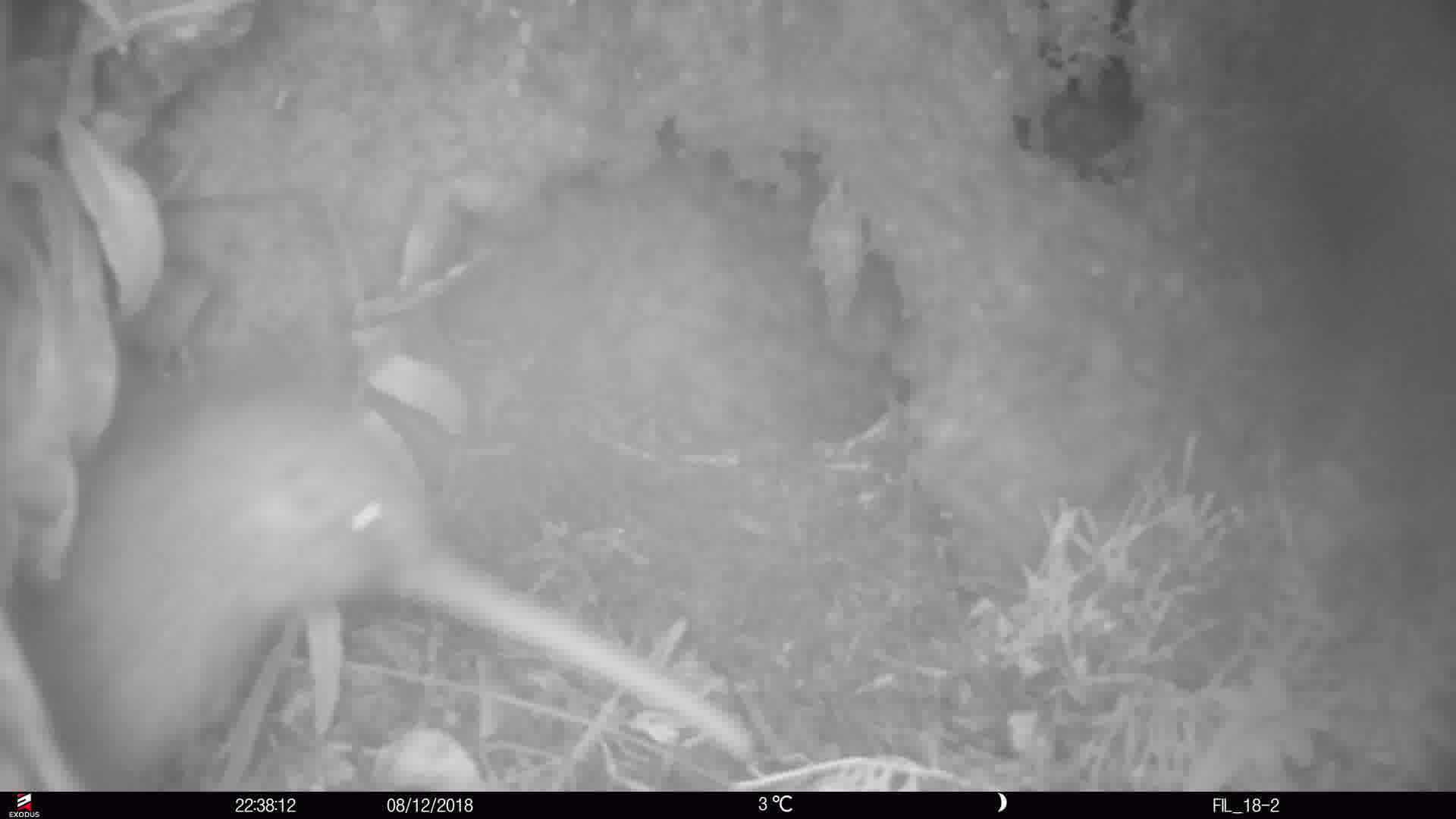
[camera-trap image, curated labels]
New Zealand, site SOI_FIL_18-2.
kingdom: Animalia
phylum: Chordata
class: Aves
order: Apterygiformes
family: Apterygidae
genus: Apteryx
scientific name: Apteryx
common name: kiwi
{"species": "kiwi (Apteryx)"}